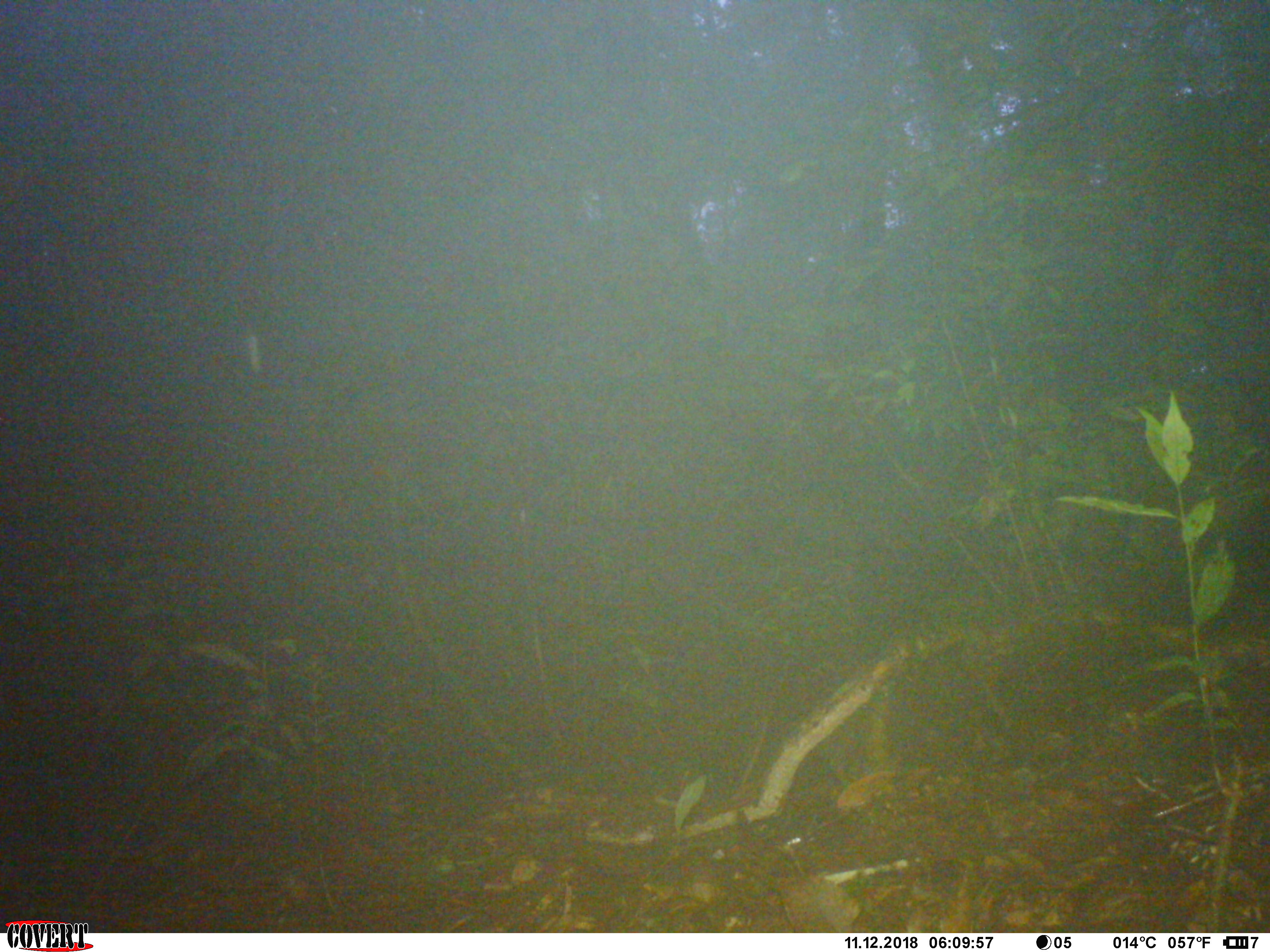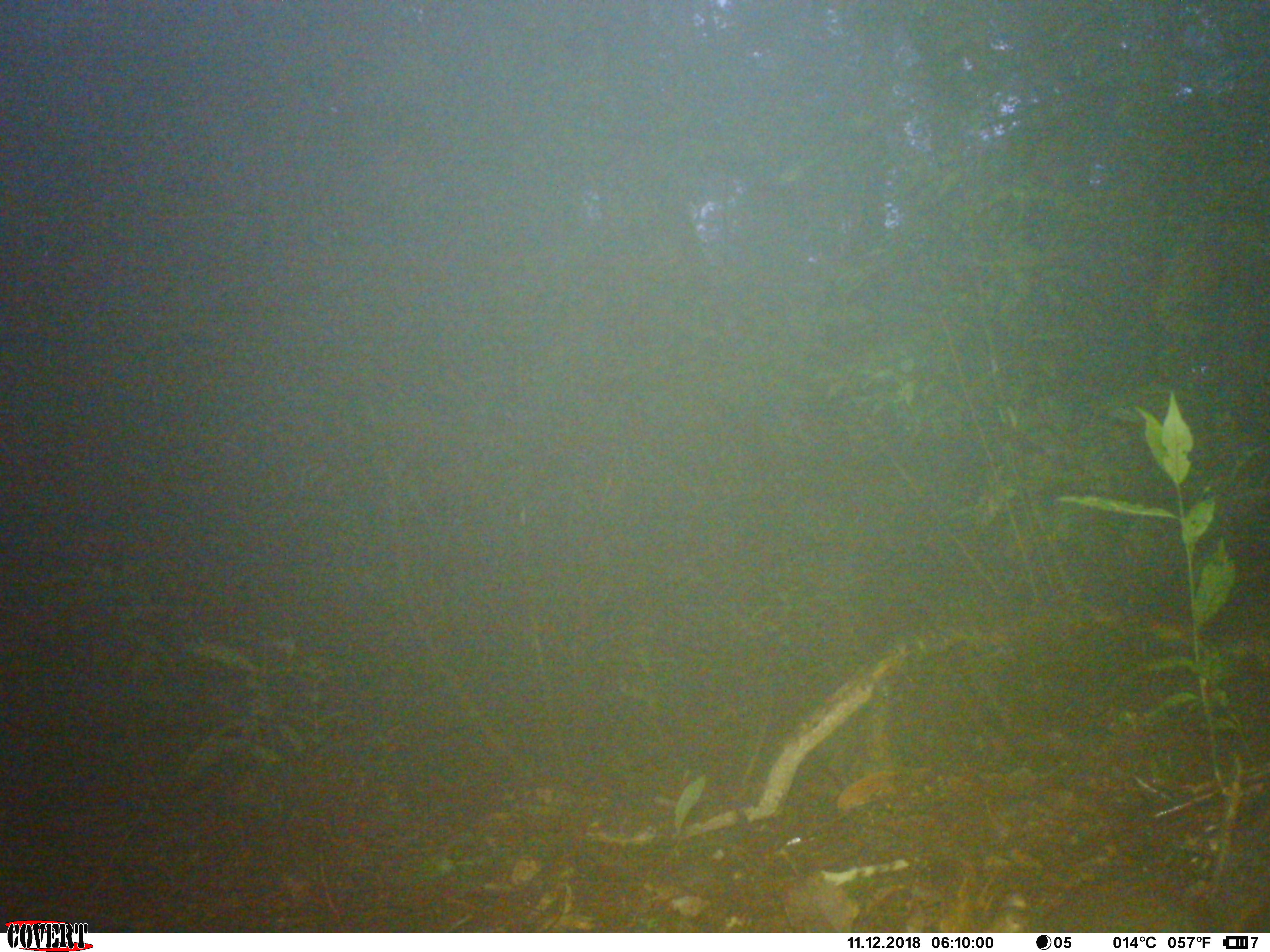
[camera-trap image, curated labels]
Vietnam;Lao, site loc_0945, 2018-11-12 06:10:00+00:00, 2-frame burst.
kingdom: Animalia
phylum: Chordata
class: Mammalia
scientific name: Mammalia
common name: mammal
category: unidentified small mammal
Unidentified small mammal (mammal) (Mammalia). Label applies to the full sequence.